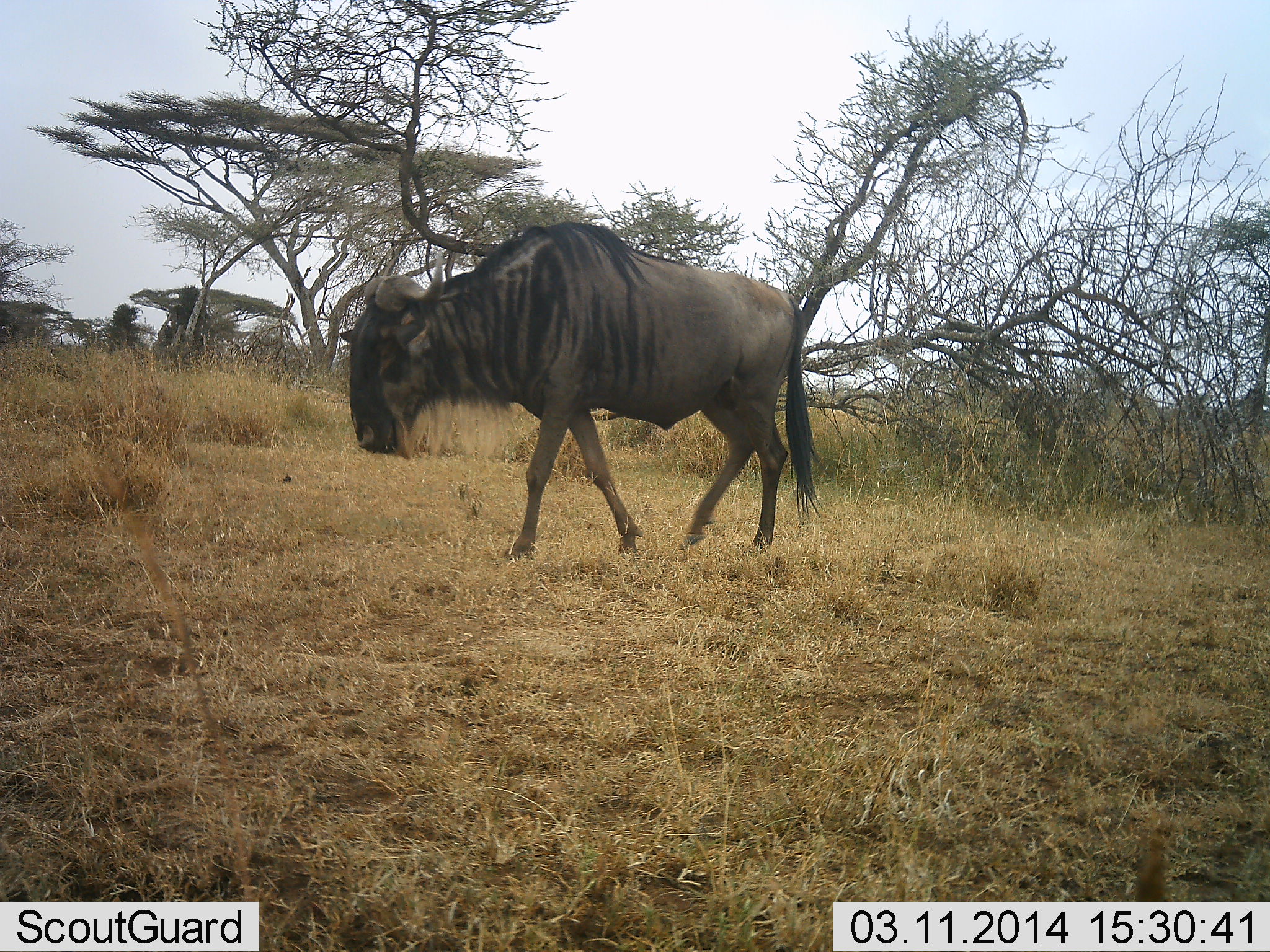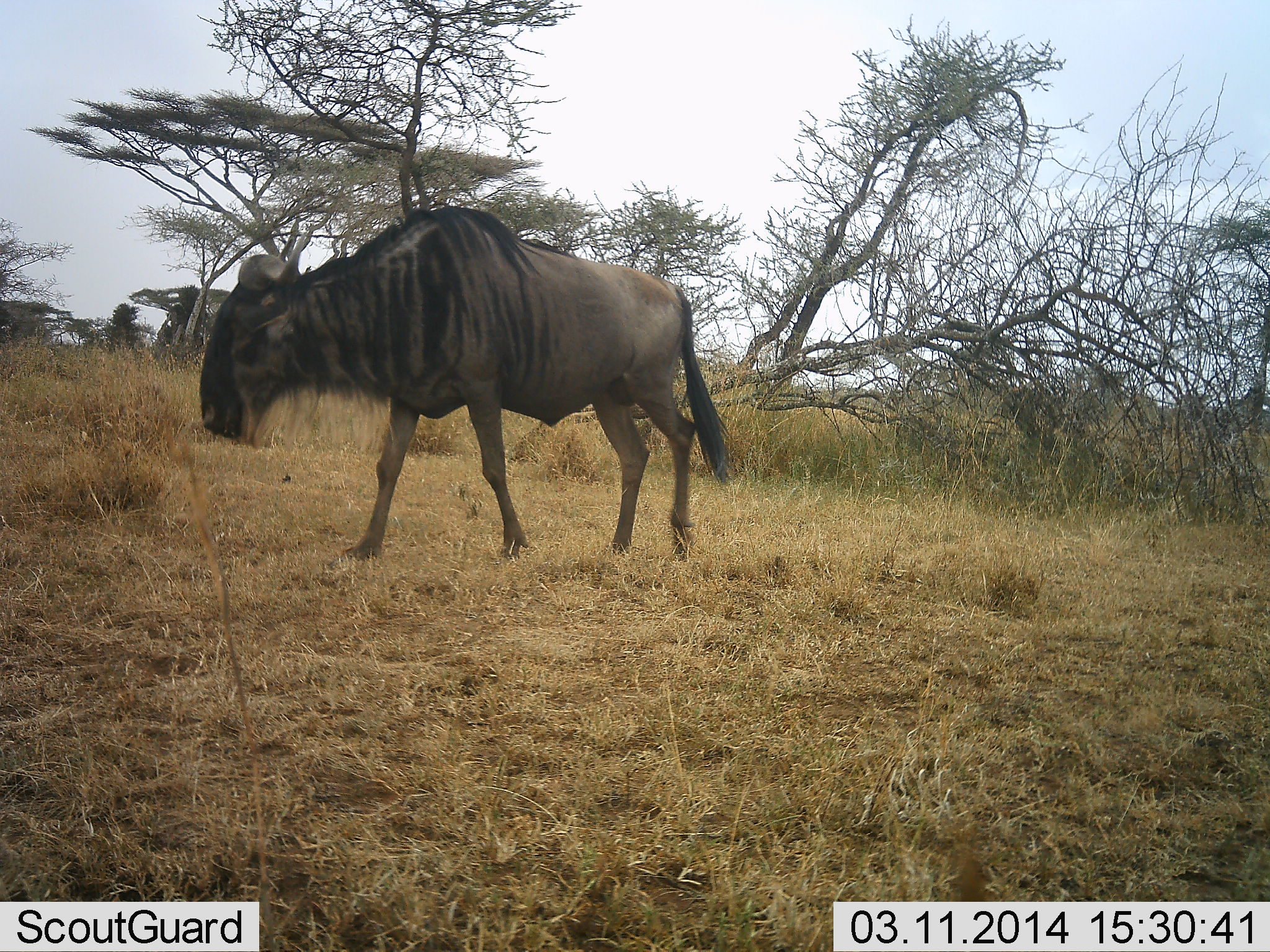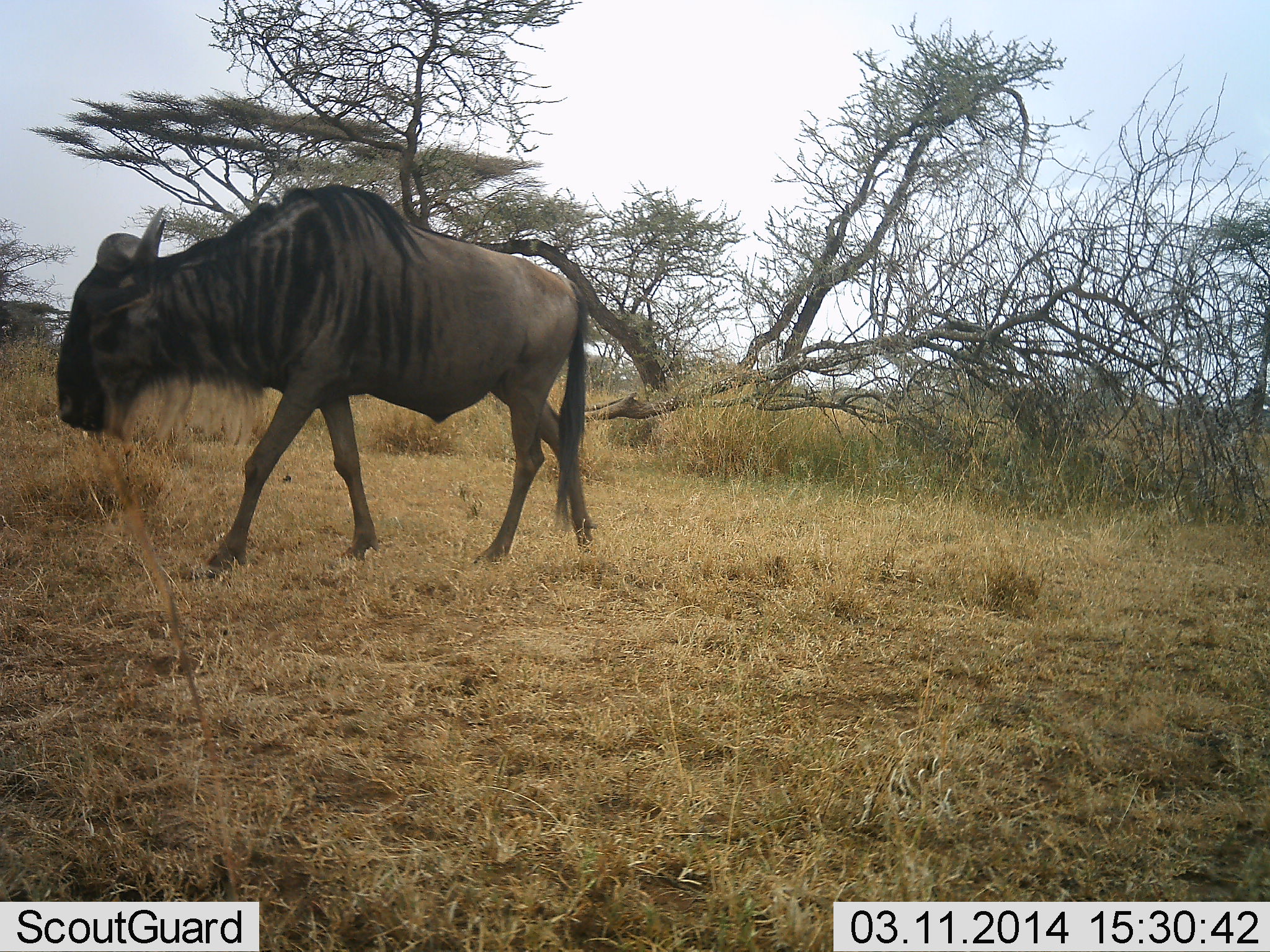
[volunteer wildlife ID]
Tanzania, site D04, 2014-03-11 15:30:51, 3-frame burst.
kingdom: Animalia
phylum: Chordata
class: Mammalia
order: Artiodactyla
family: Bovidae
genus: Connochaetes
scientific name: Connochaetes taurinus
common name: blue wildebeest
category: wildebeest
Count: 1.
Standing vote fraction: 0%.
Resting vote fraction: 0%.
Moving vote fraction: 100%.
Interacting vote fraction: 0%.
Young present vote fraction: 0%.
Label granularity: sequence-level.